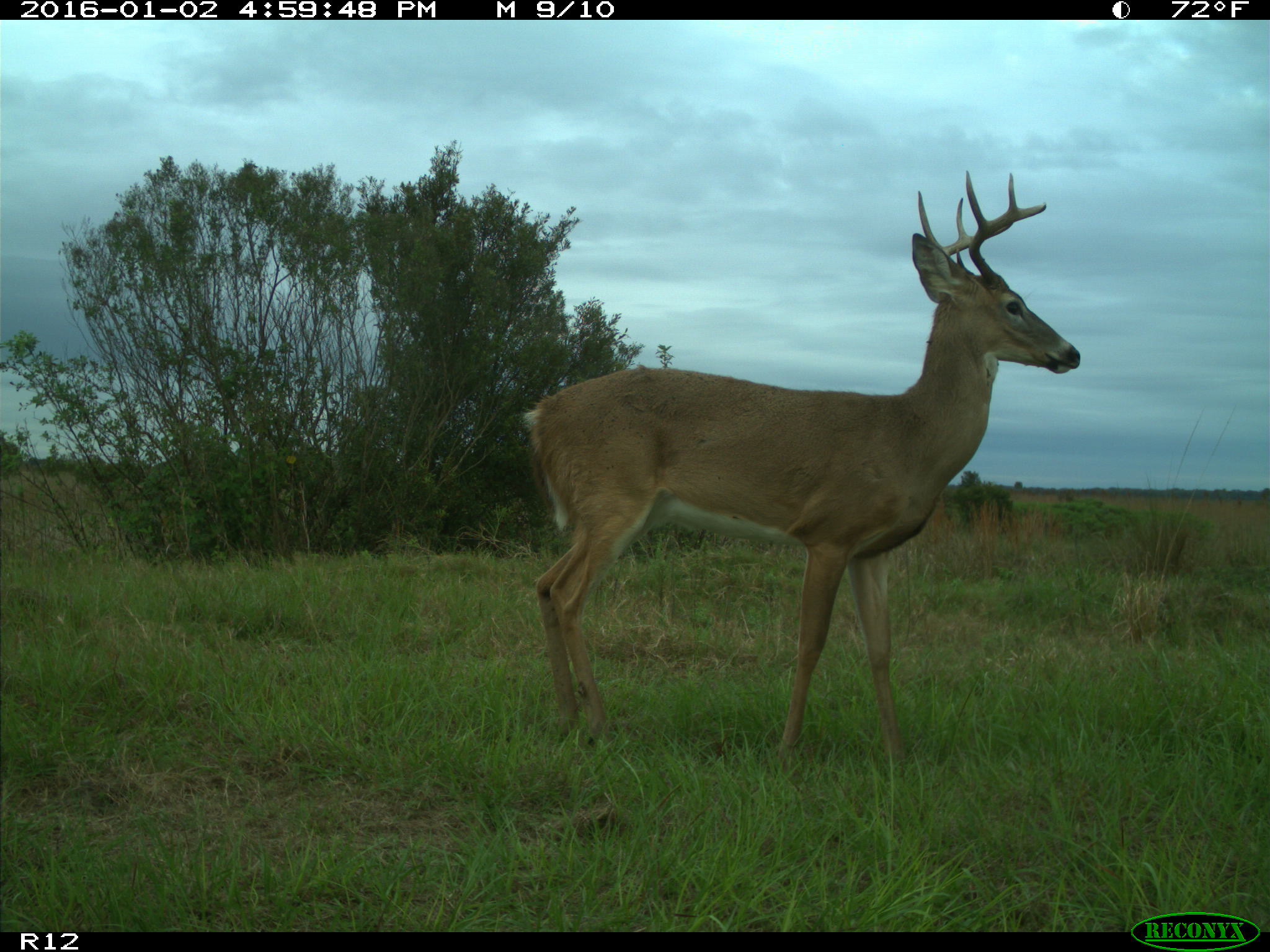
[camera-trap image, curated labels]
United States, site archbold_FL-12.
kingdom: Animalia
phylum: Chordata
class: Mammalia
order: Artiodactyla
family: Cervidae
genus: Odocoileus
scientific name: Odocoileus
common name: deer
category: unidentified deer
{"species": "unidentified deer (deer) (Odocoileus)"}